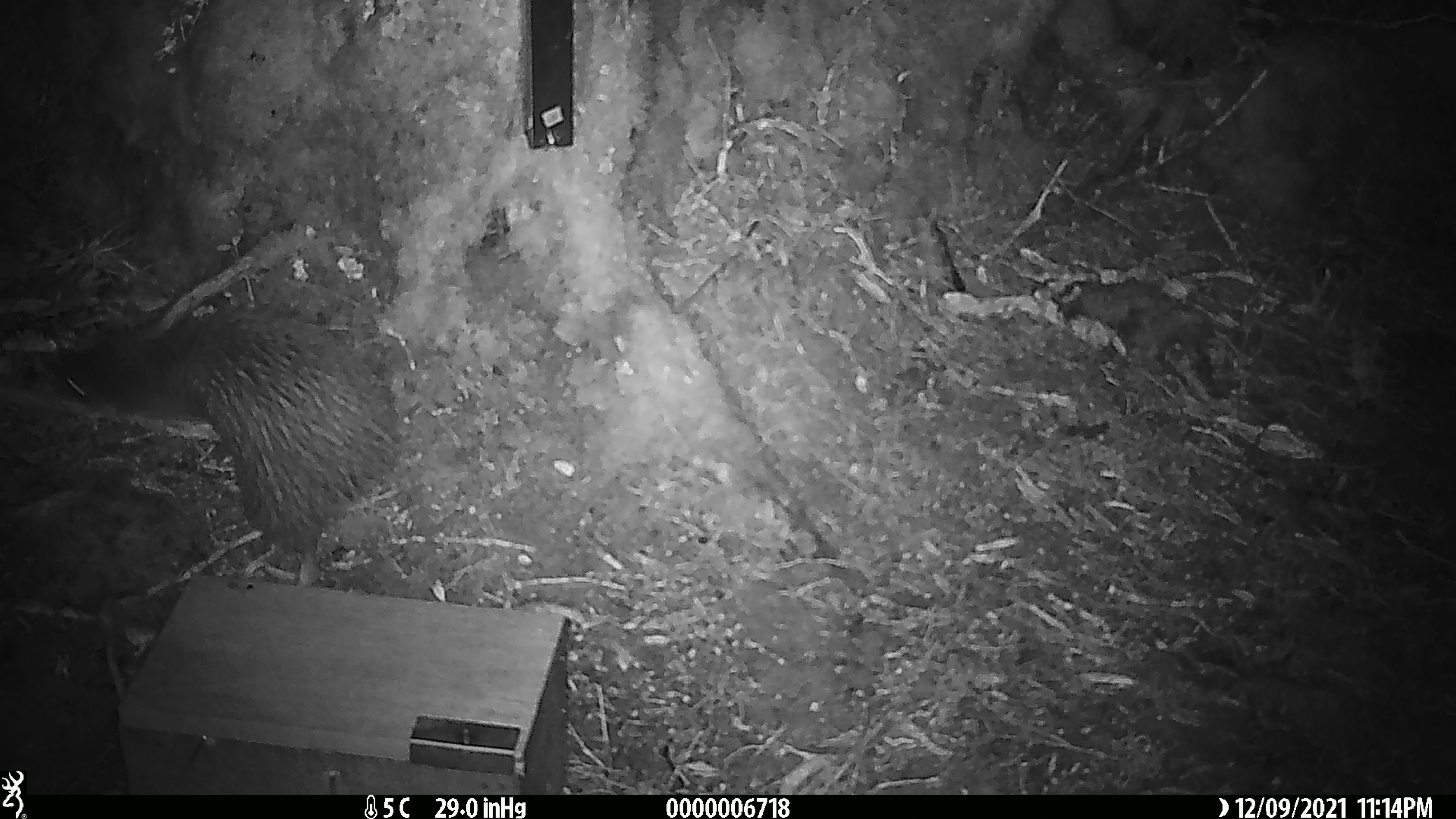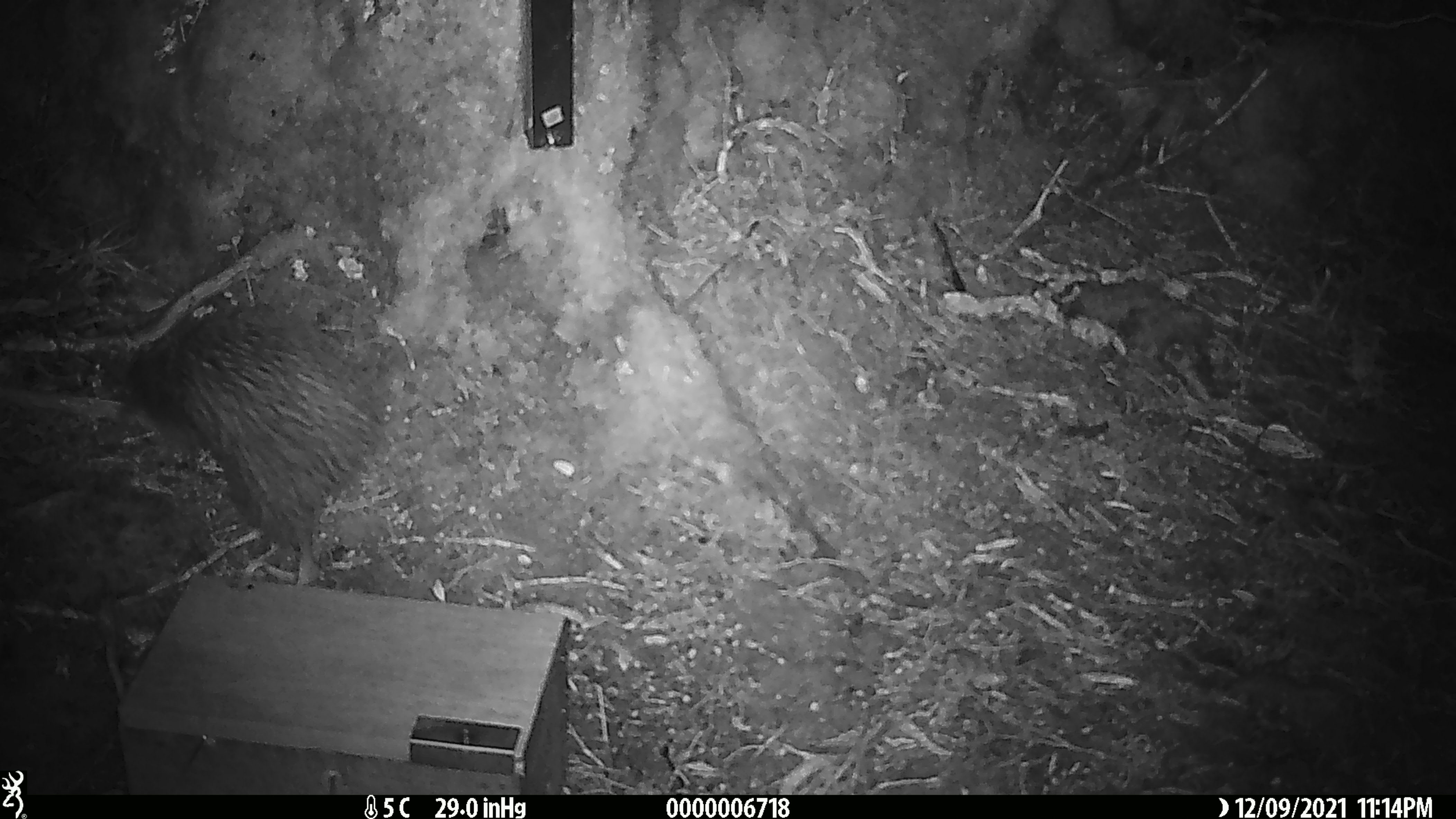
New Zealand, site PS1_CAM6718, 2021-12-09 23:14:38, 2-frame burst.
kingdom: Animalia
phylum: Chordata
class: Aves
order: Apterygiformes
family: Apterygidae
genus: Apteryx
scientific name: Apteryx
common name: kiwi